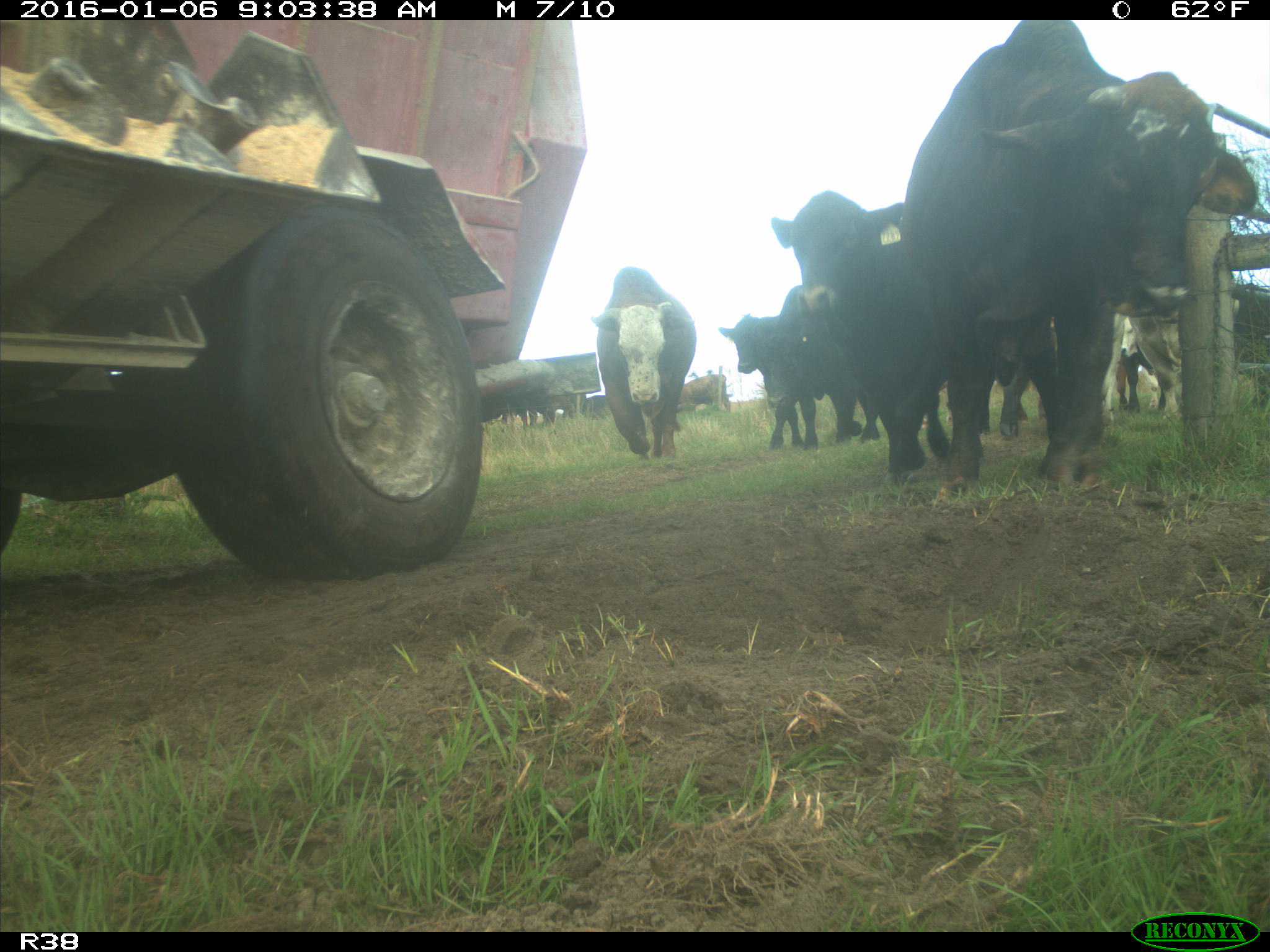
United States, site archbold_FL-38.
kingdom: Animalia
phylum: Chordata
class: Mammalia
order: Artiodactyla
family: Bovidae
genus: Bos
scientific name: Bos taurus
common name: domestic cow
Bos taurus (domestic cow).